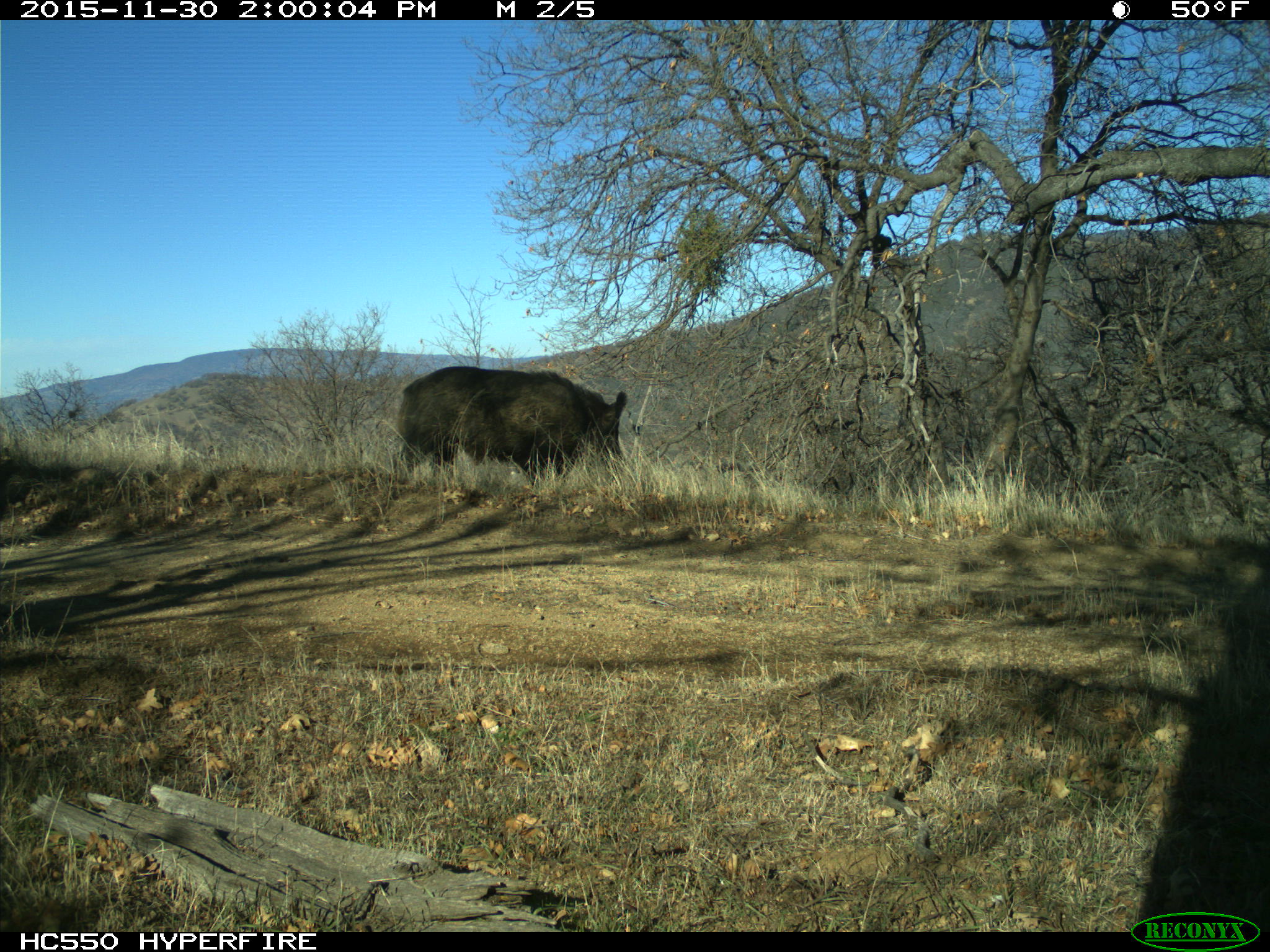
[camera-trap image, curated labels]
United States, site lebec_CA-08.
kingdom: Animalia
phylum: Chordata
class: Mammalia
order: Artiodactyla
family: Suidae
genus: Sus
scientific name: Sus scrofa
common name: wild boar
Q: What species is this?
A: Sus scrofa (wild boar).